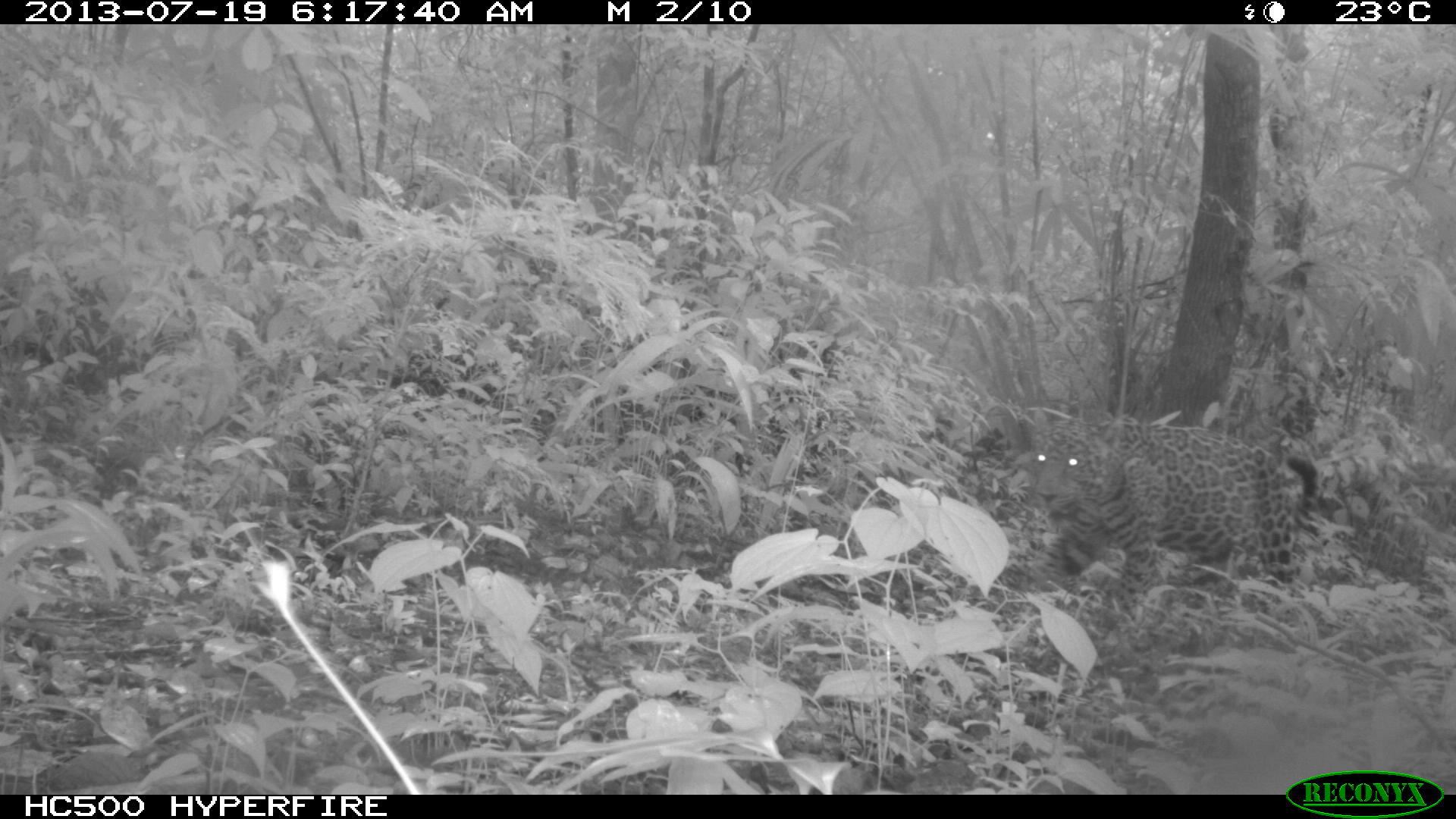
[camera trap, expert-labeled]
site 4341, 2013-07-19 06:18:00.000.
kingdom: Animalia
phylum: Chordata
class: Mammalia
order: Carnivora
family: Felidae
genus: Panthera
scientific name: Panthera onca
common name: jaguar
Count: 1.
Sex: male.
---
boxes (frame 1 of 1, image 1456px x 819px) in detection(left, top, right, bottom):
panthera onca: detection(1024, 405, 1321, 616)